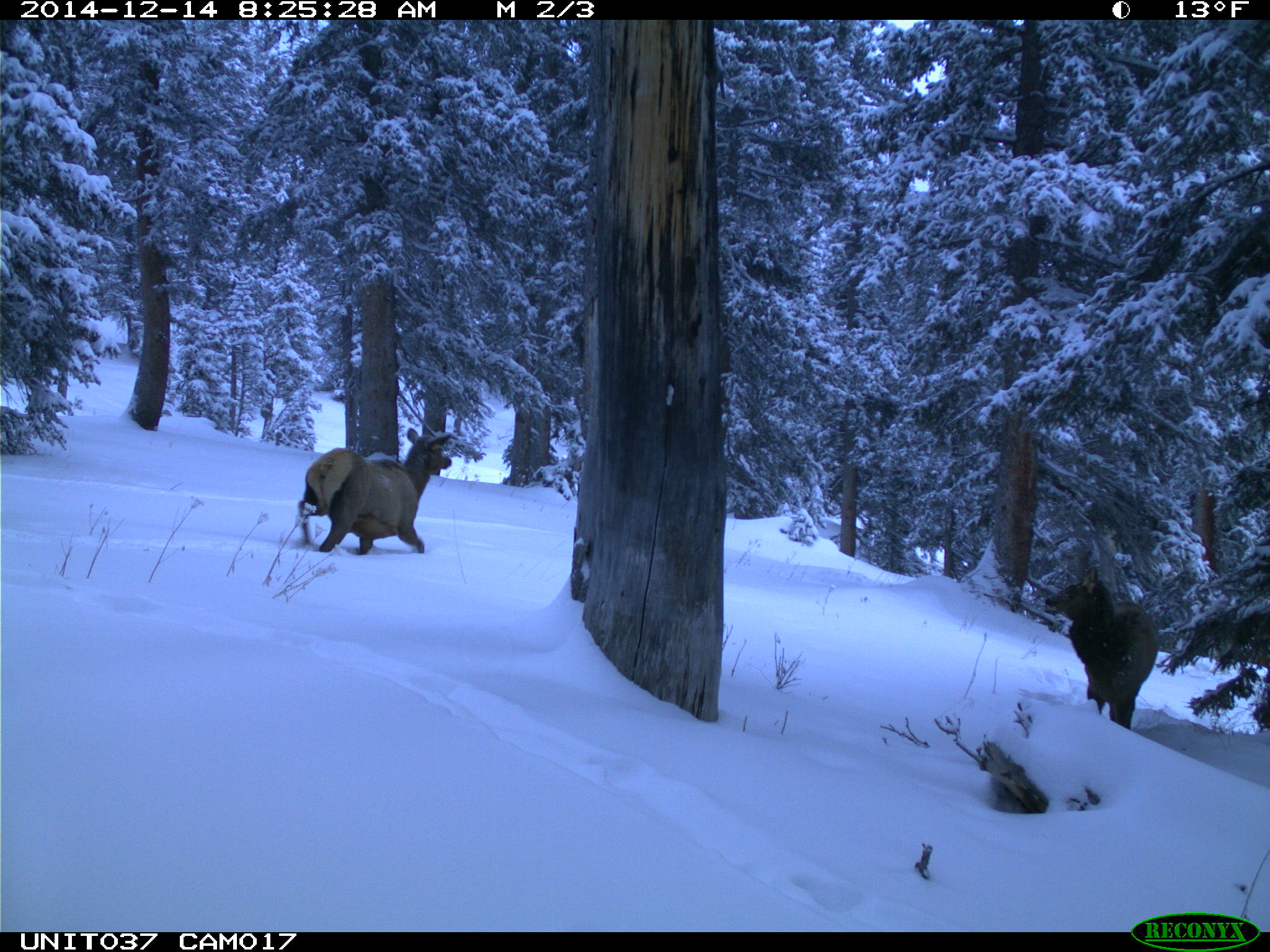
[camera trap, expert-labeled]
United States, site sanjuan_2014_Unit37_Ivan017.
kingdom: Animalia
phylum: Chordata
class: Mammalia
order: Artiodactyla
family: Cervidae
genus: Cervus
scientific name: Cervus elaphus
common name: red deer